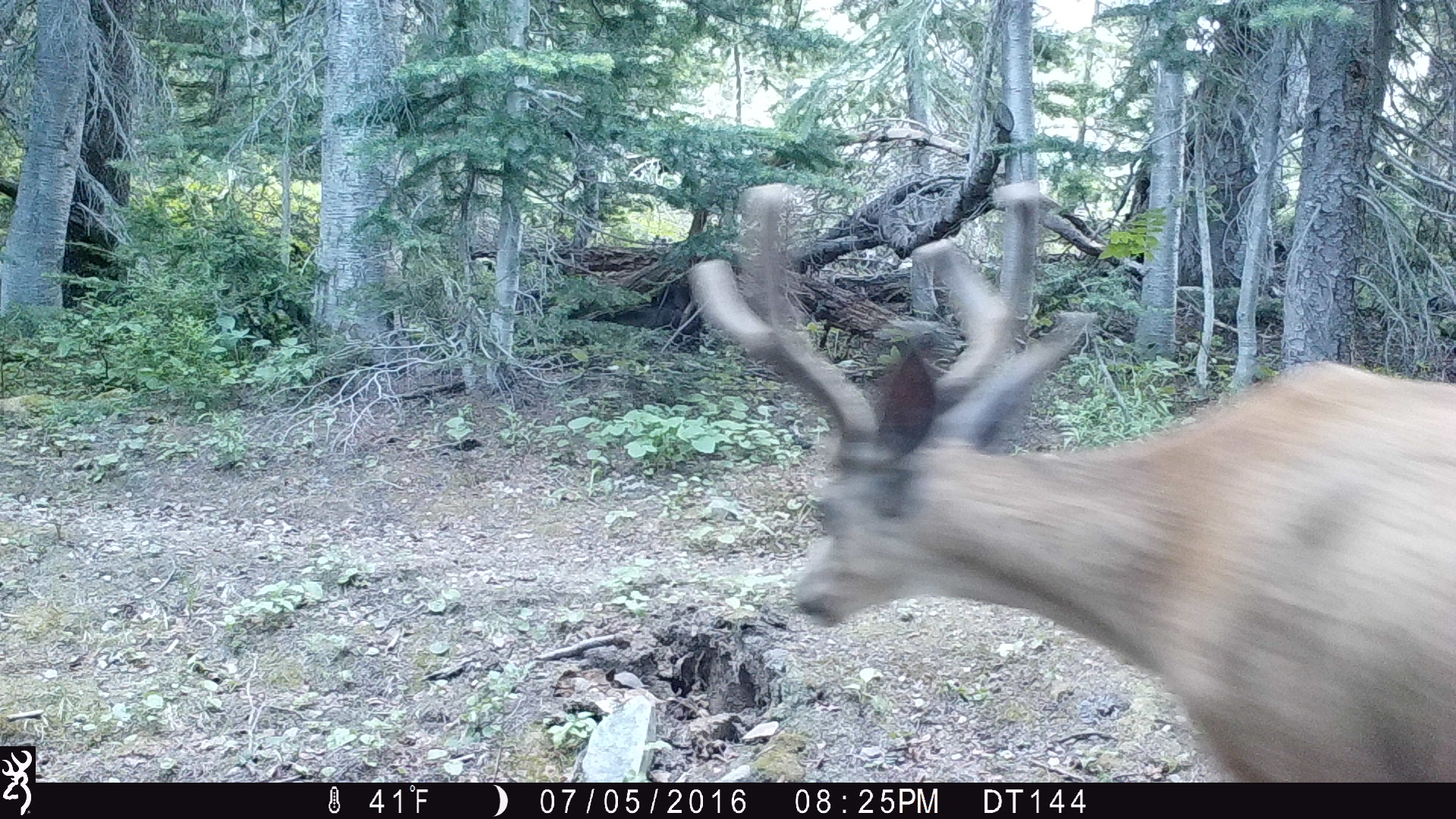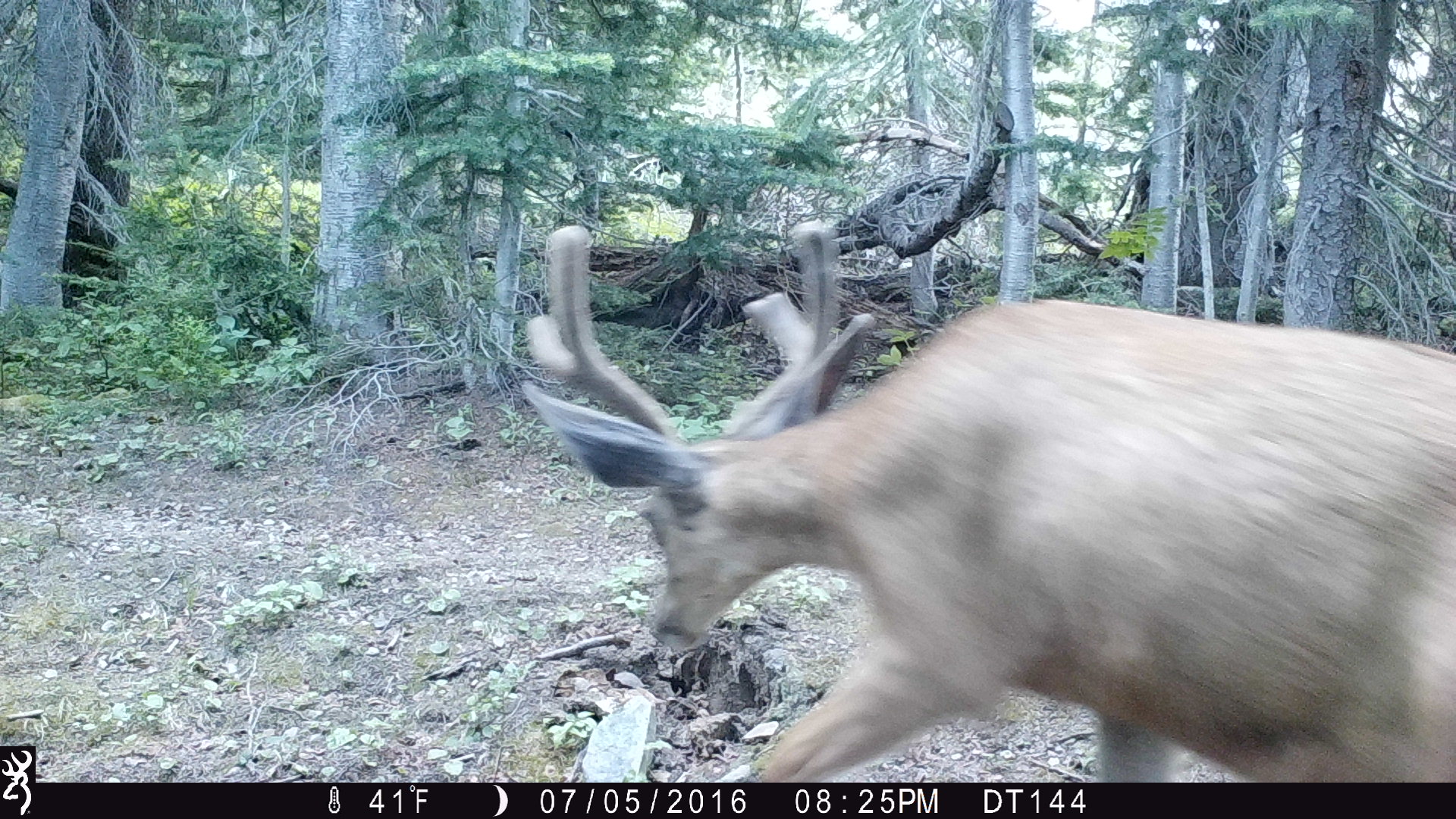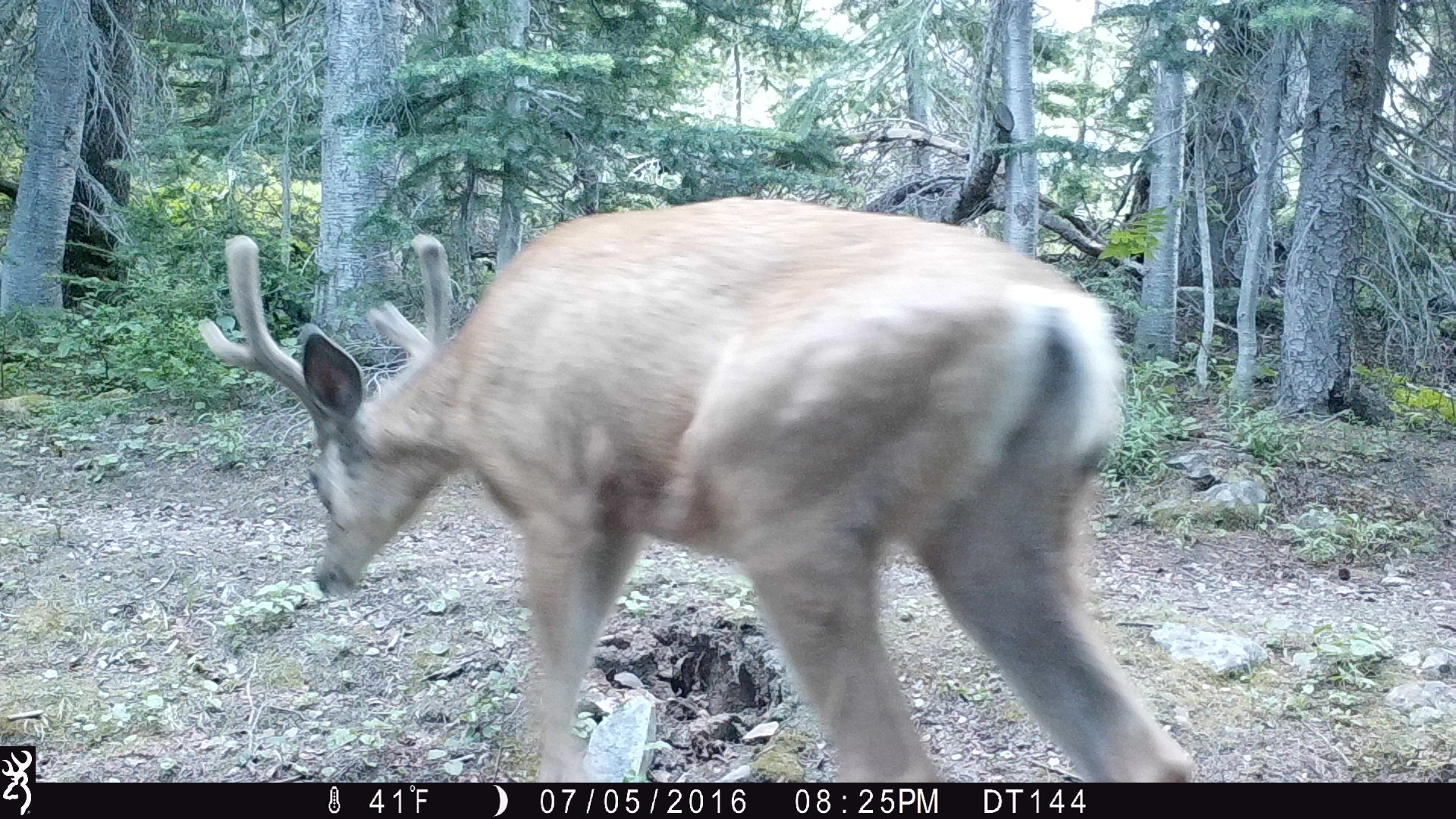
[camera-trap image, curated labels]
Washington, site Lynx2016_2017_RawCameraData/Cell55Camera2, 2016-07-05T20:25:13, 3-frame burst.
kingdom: Animalia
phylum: Chordata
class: Mammalia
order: Artiodactyla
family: Cervidae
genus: Odocoileus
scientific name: Odocoileus hemionus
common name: mule deer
Odocoileus hemionus (mule deer). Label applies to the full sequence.